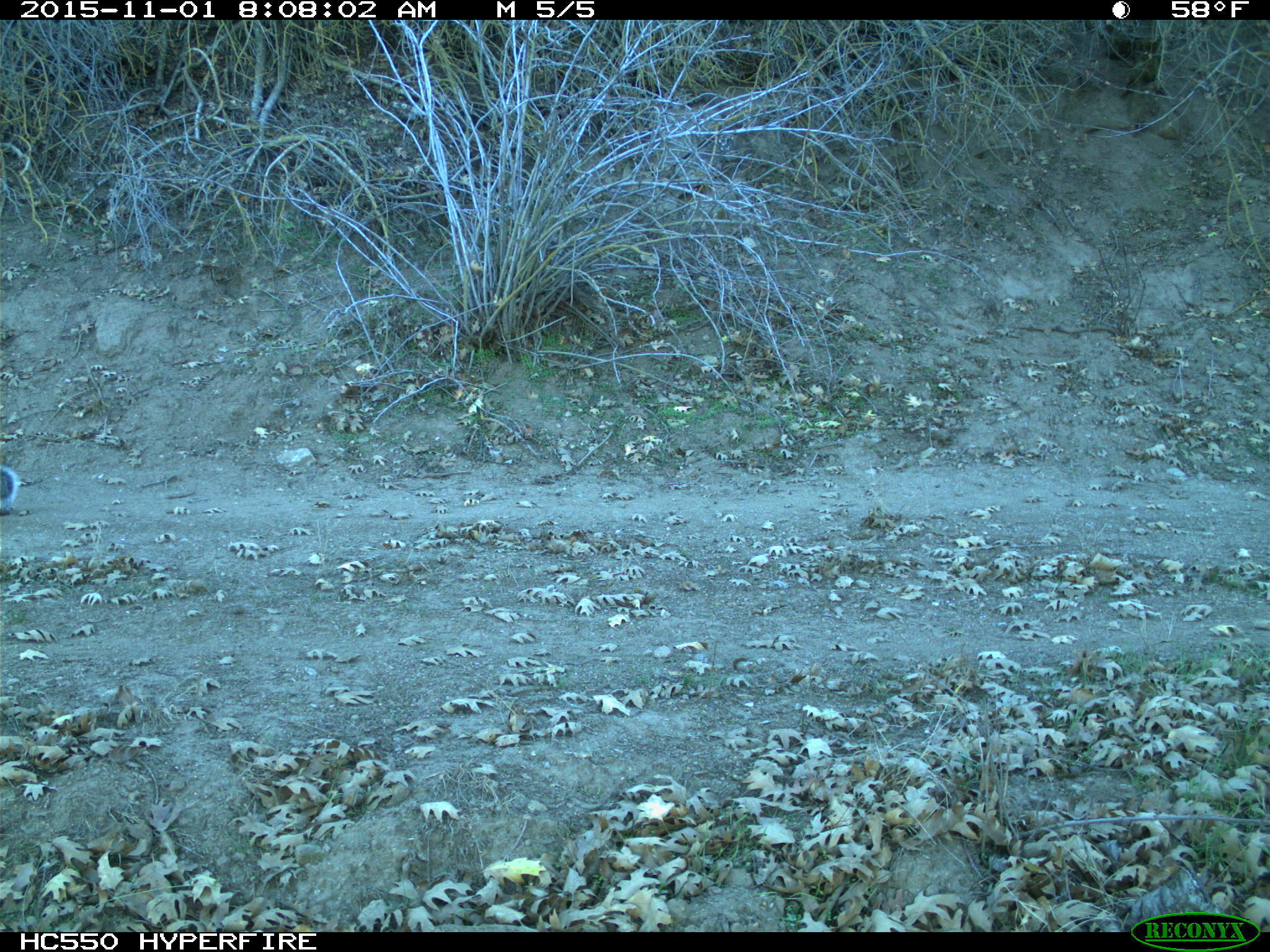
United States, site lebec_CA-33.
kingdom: Animalia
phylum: Chordata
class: Mammalia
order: Rodentia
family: Sciuridae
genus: Sciurus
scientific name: Sciurus carolinensis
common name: eastern gray squirrel